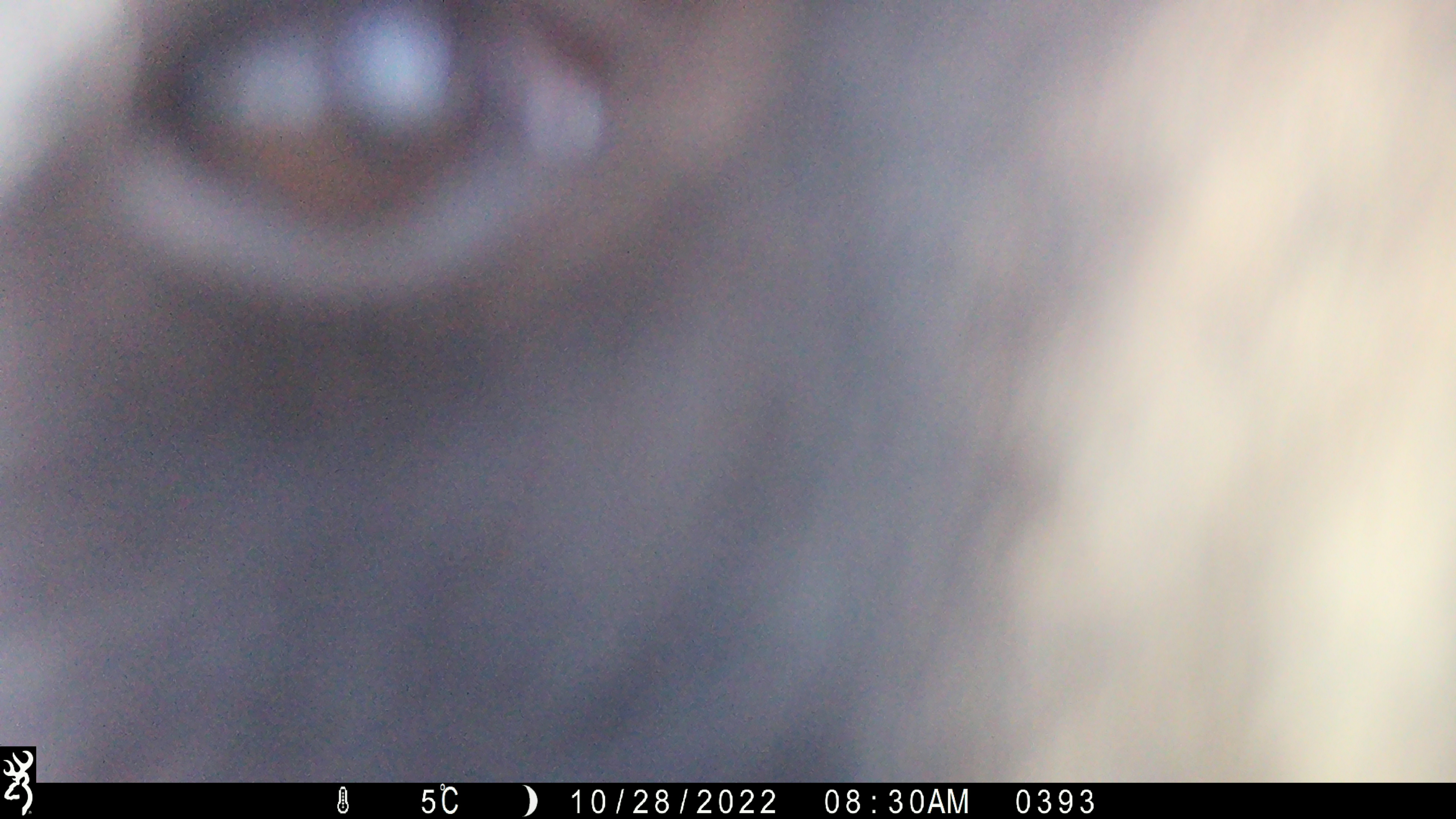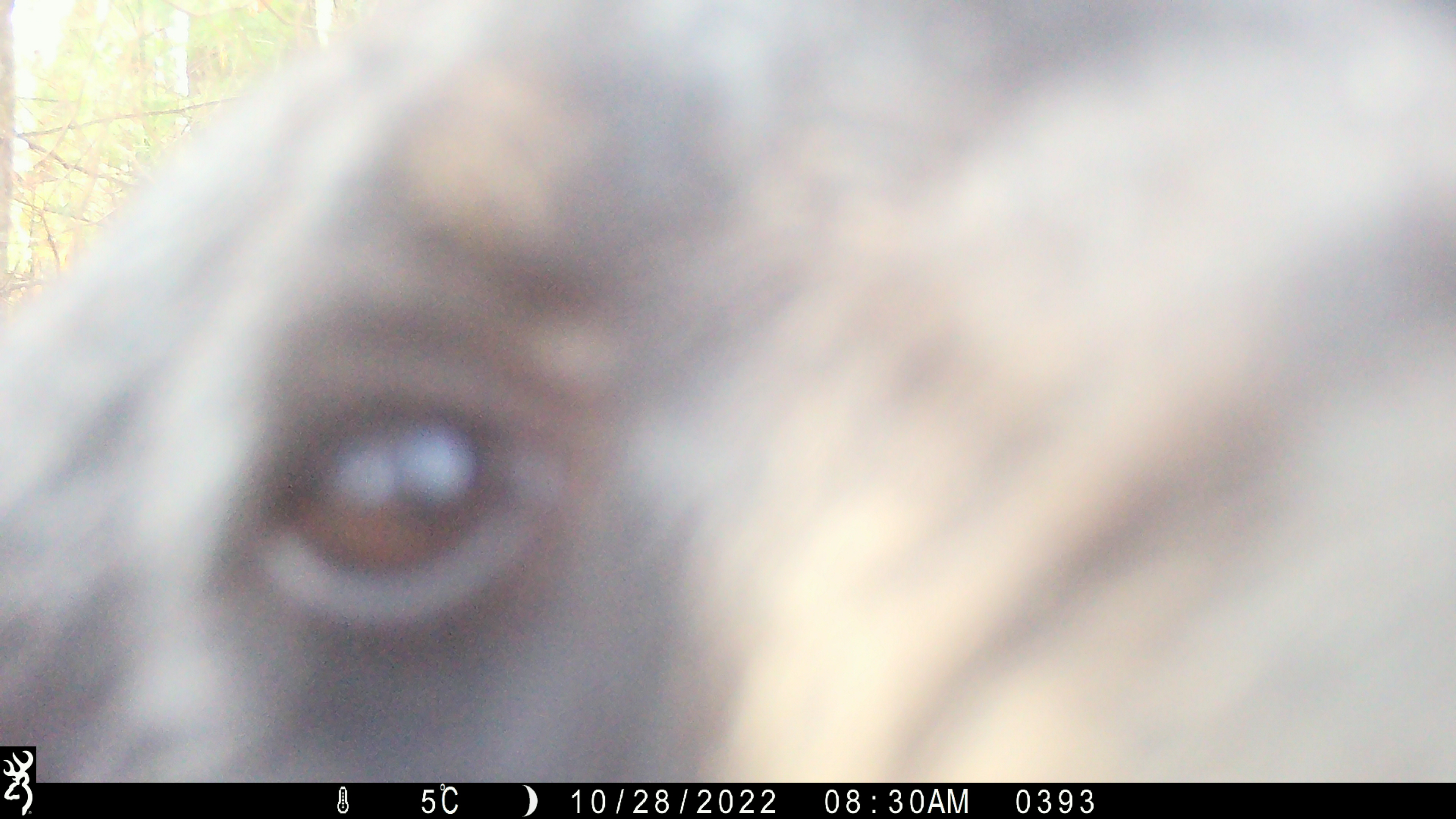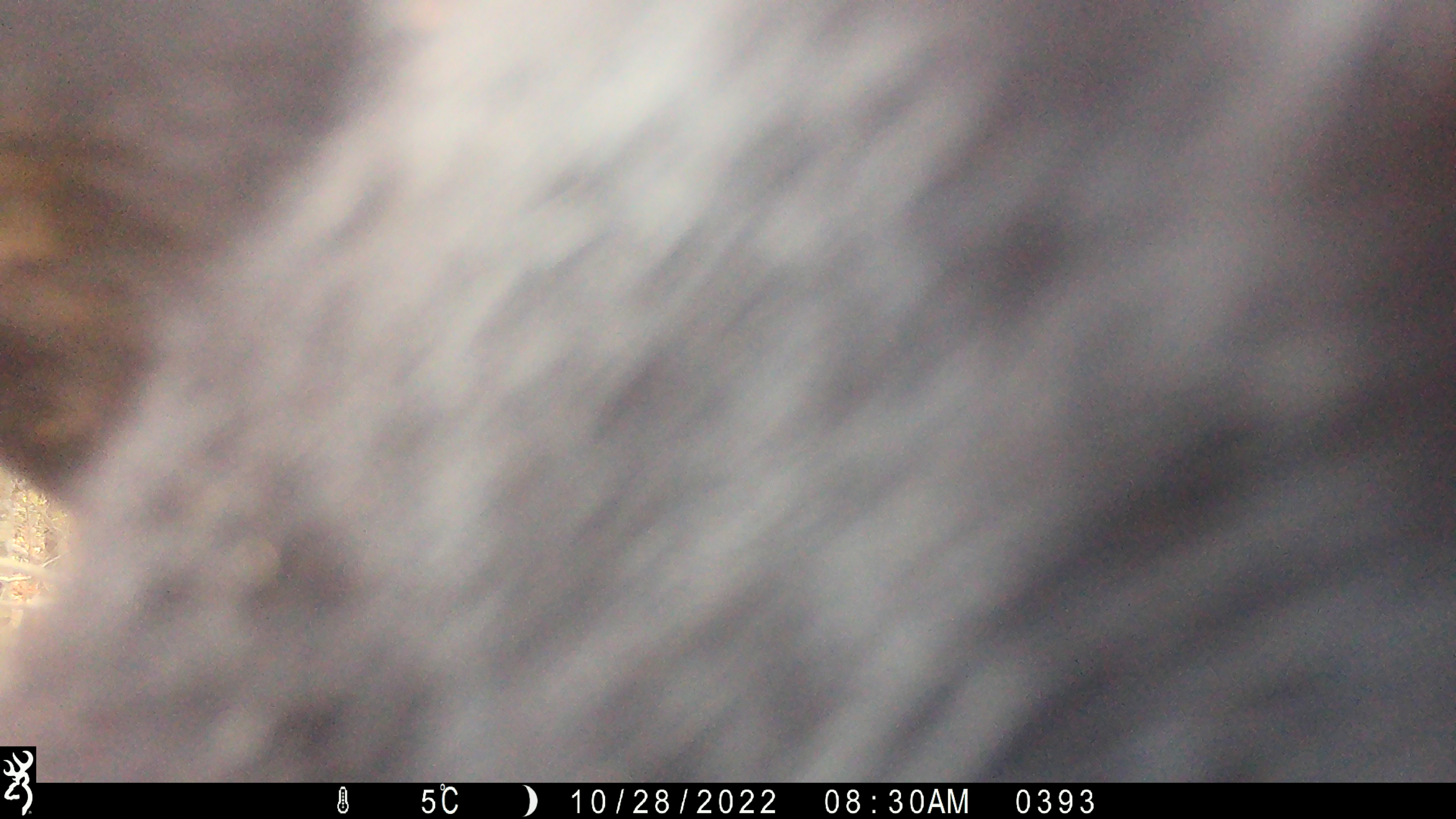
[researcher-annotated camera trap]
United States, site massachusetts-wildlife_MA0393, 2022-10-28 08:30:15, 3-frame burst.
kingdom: Animalia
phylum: Chordata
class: Mammalia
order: Carnivora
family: Ursidae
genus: Ursus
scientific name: Ursus americanus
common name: black bear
Black bear (Ursus americanus).